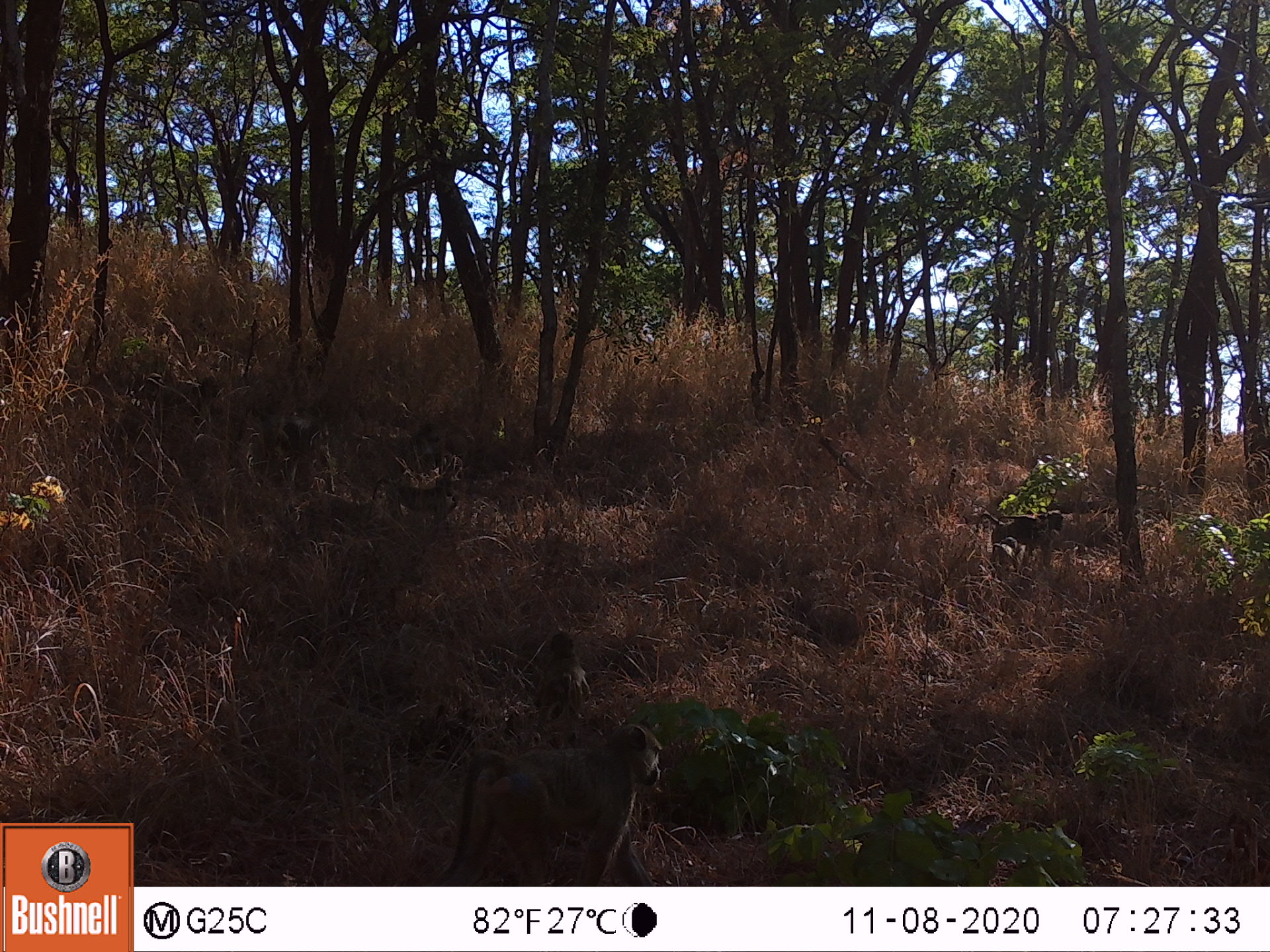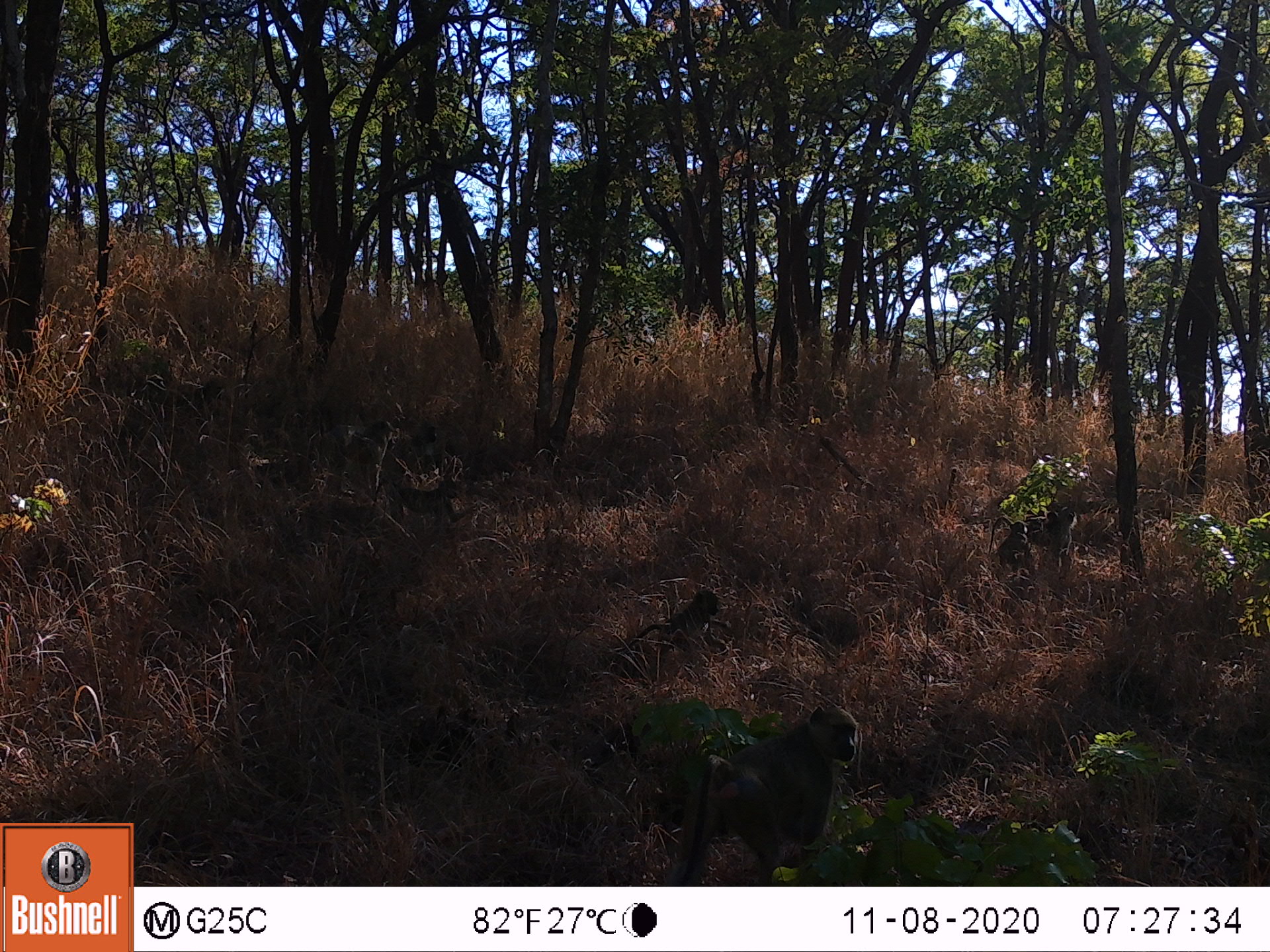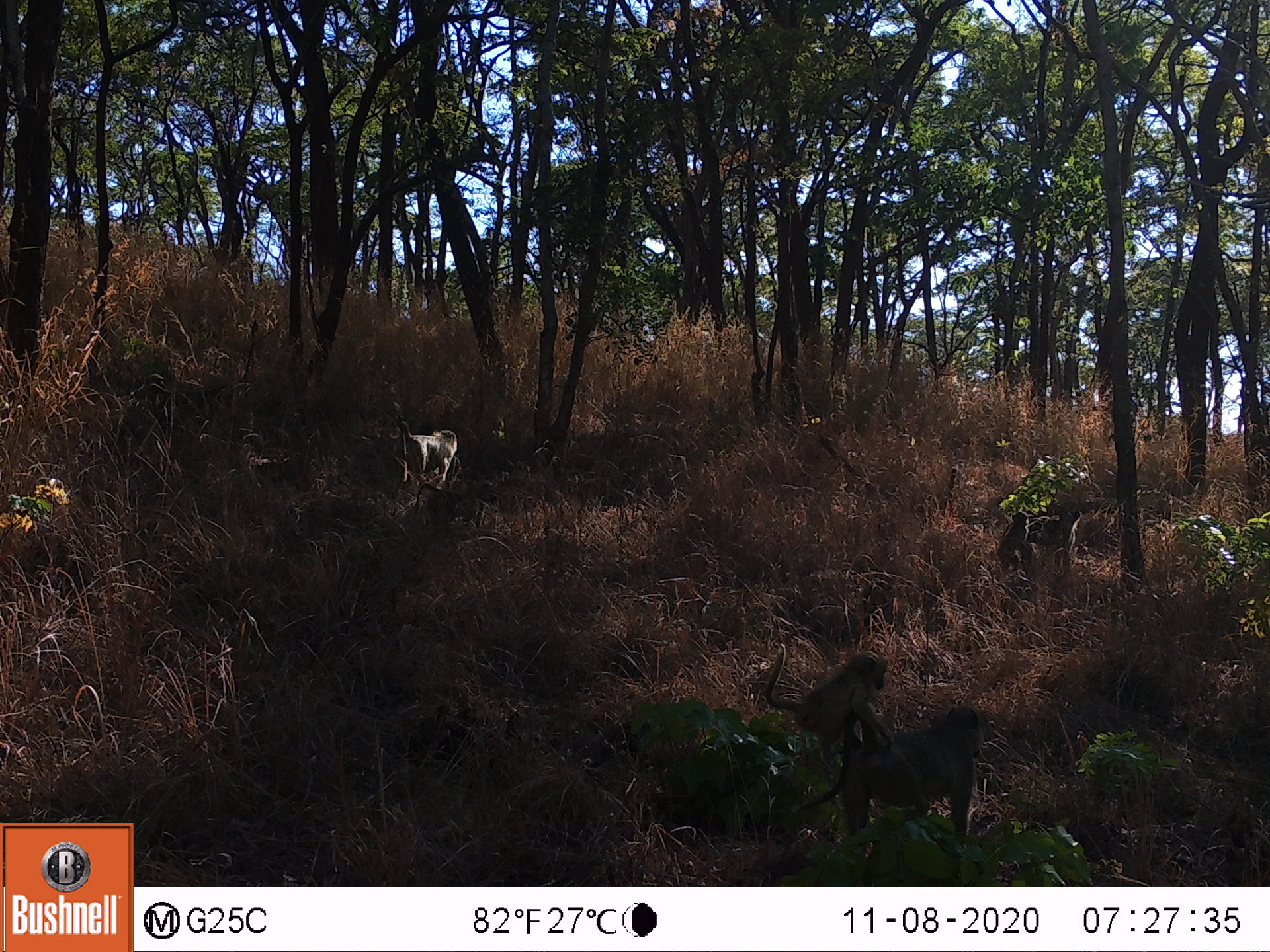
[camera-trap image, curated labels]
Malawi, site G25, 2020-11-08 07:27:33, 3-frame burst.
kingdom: Animalia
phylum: Chordata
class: Mammalia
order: Primates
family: Cercopithecidae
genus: Papio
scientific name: Papio cynocephalus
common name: yellow baboon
Yellow baboon (Papio cynocephalus), count 4.